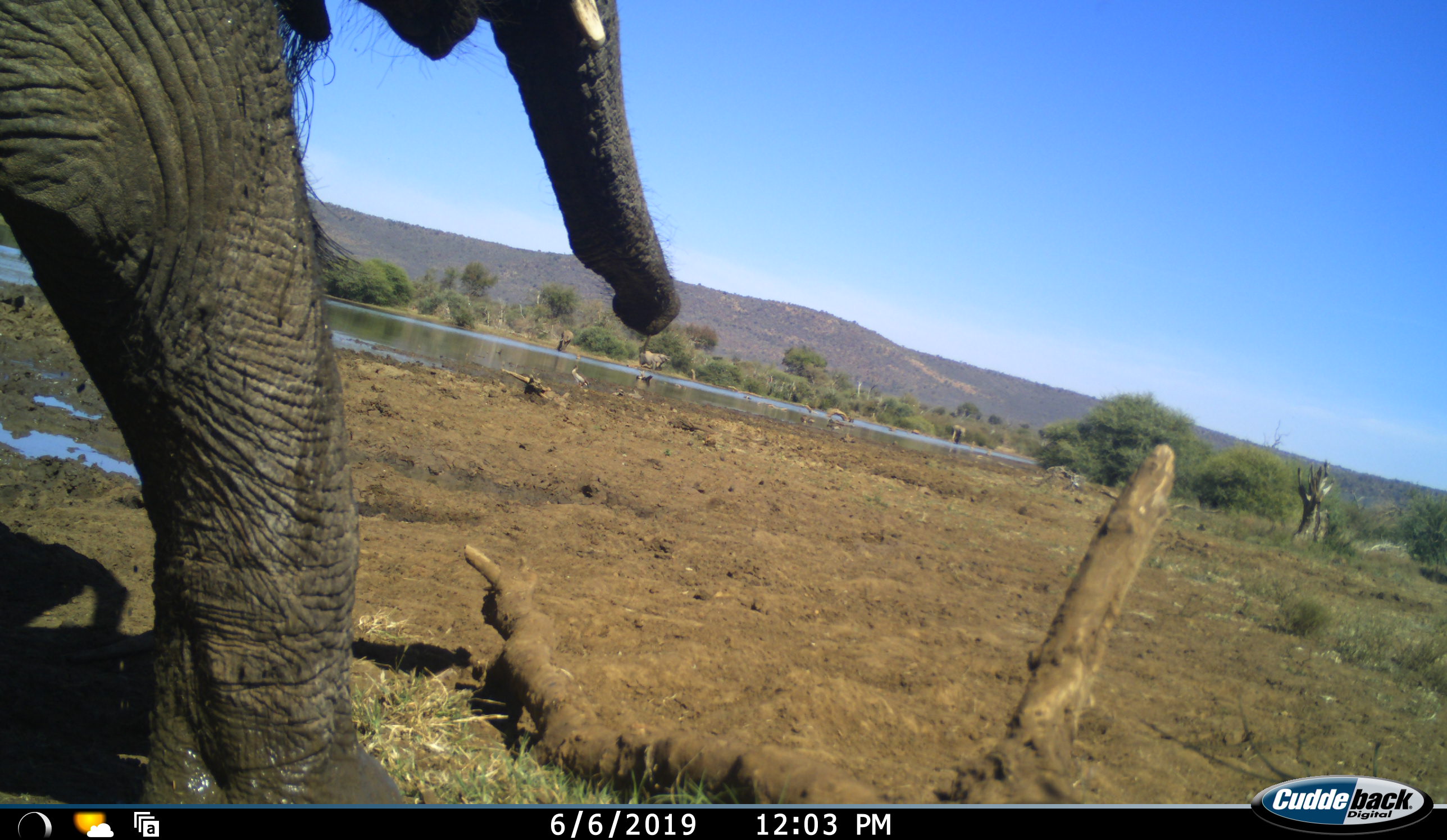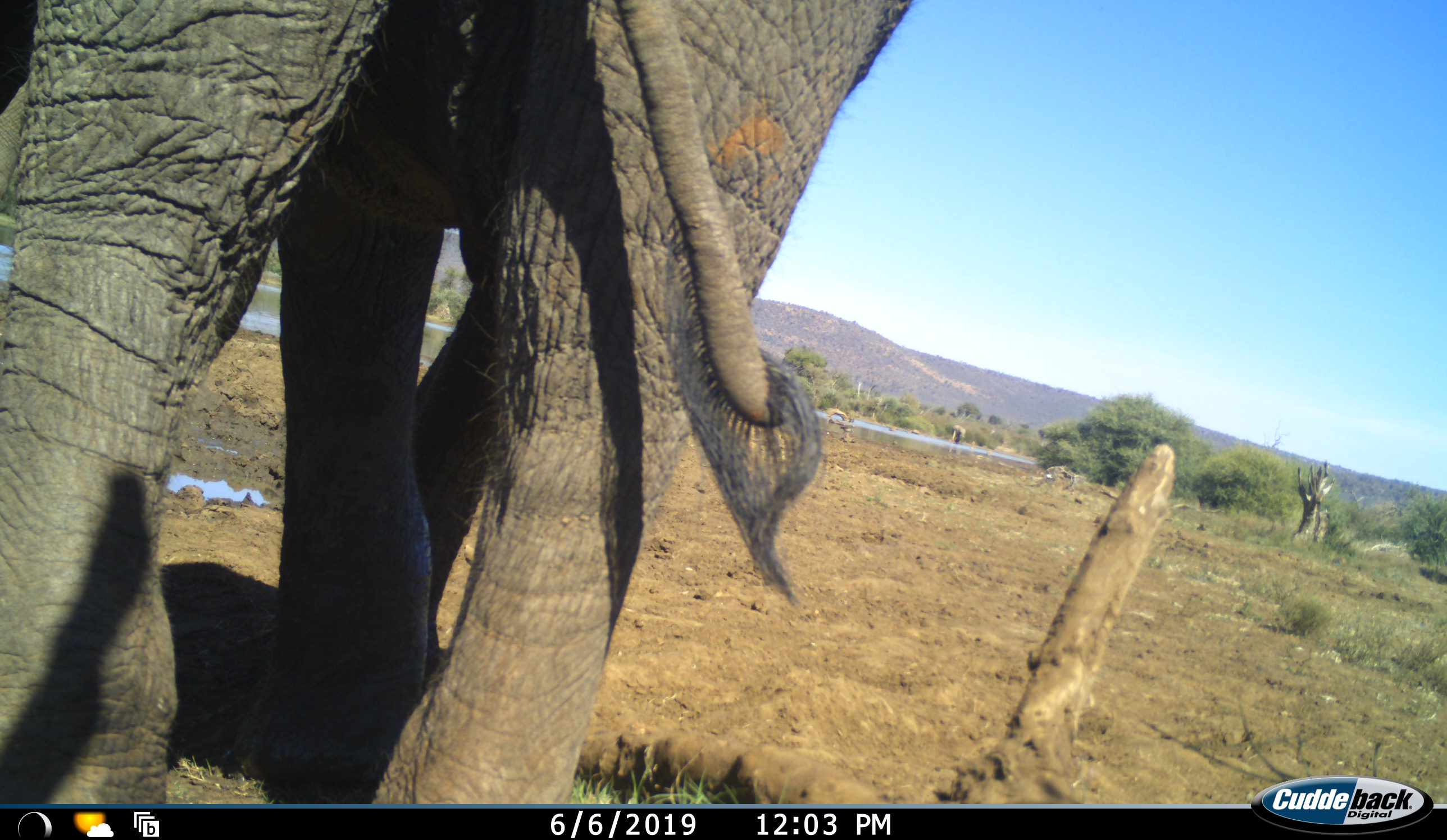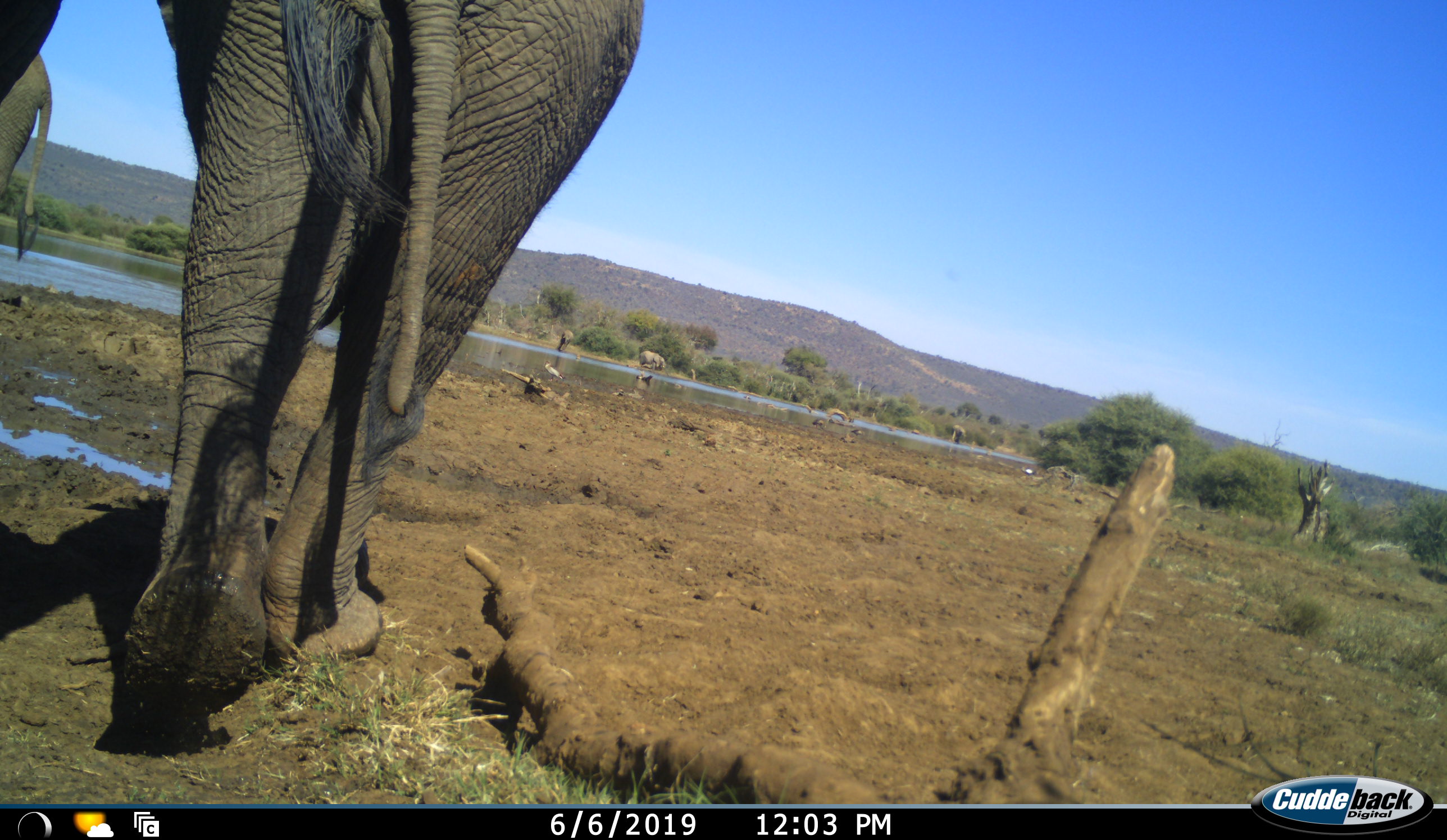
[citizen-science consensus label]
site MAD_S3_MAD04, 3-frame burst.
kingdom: Animalia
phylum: Chordata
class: Mammalia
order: Proboscidea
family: Elephantidae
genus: Loxodonta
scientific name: Loxodonta africana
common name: african bush elephant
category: elephant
Elephant (african bush elephant) (Loxodonta africana), count 2. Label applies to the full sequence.